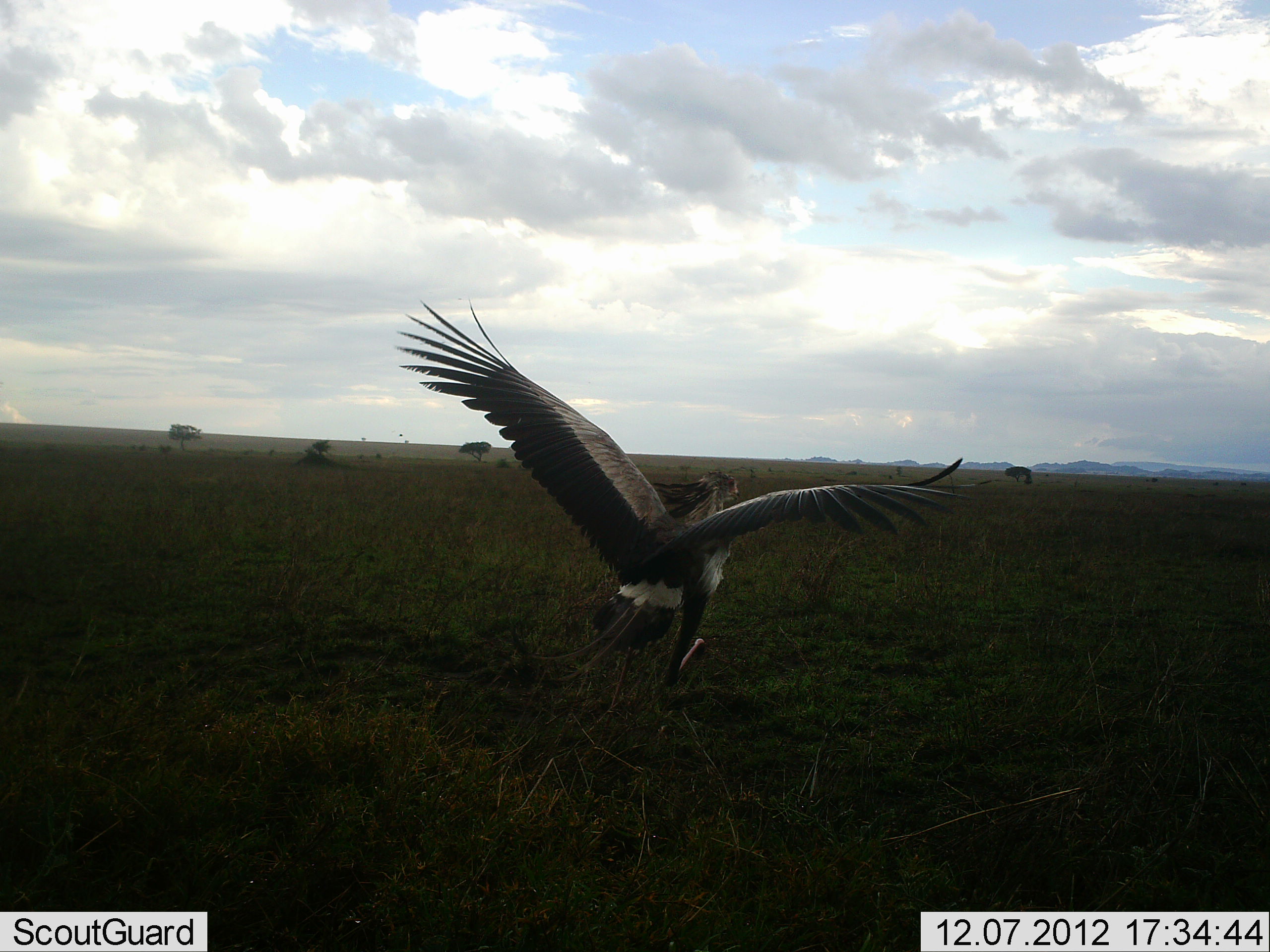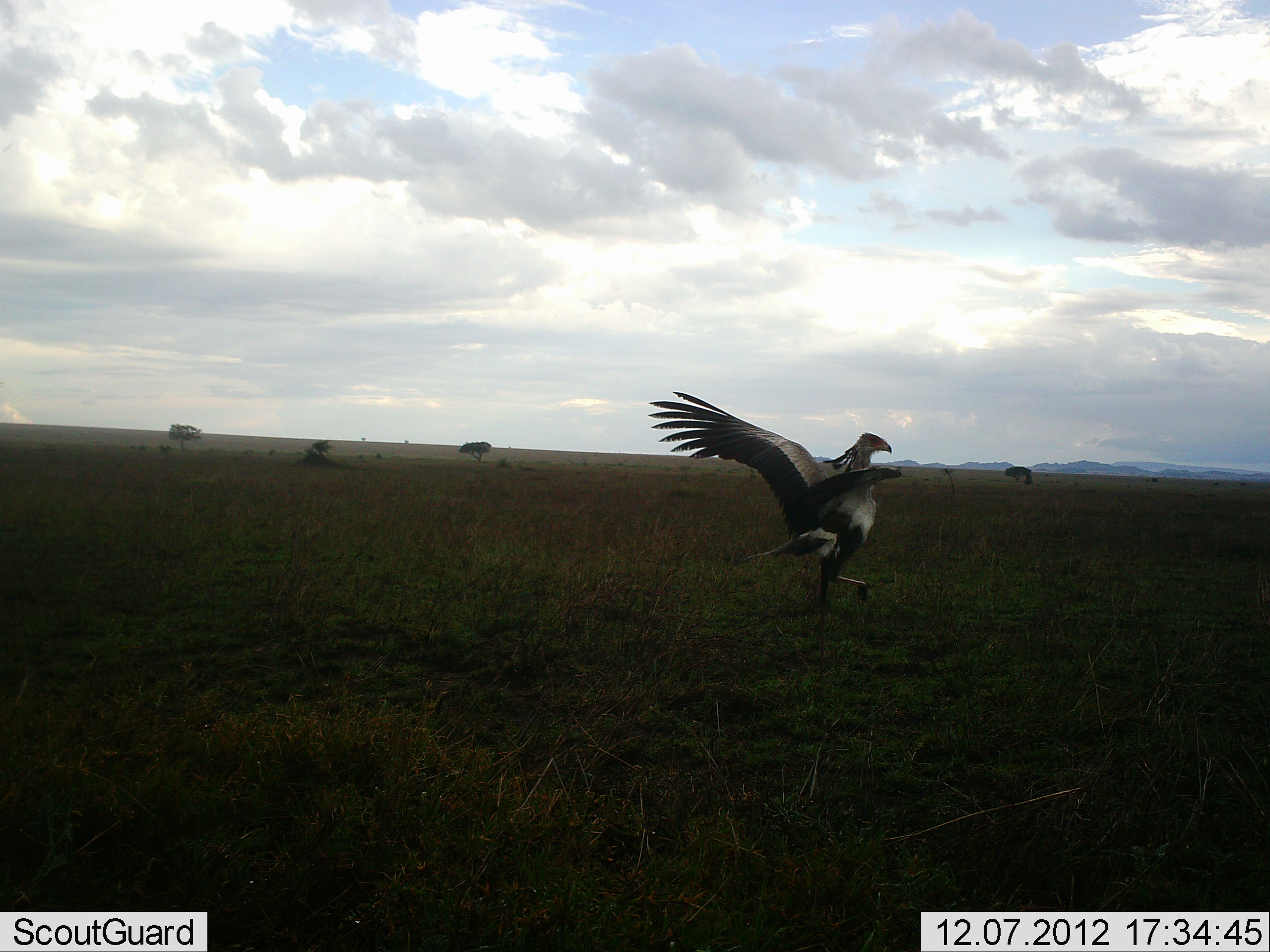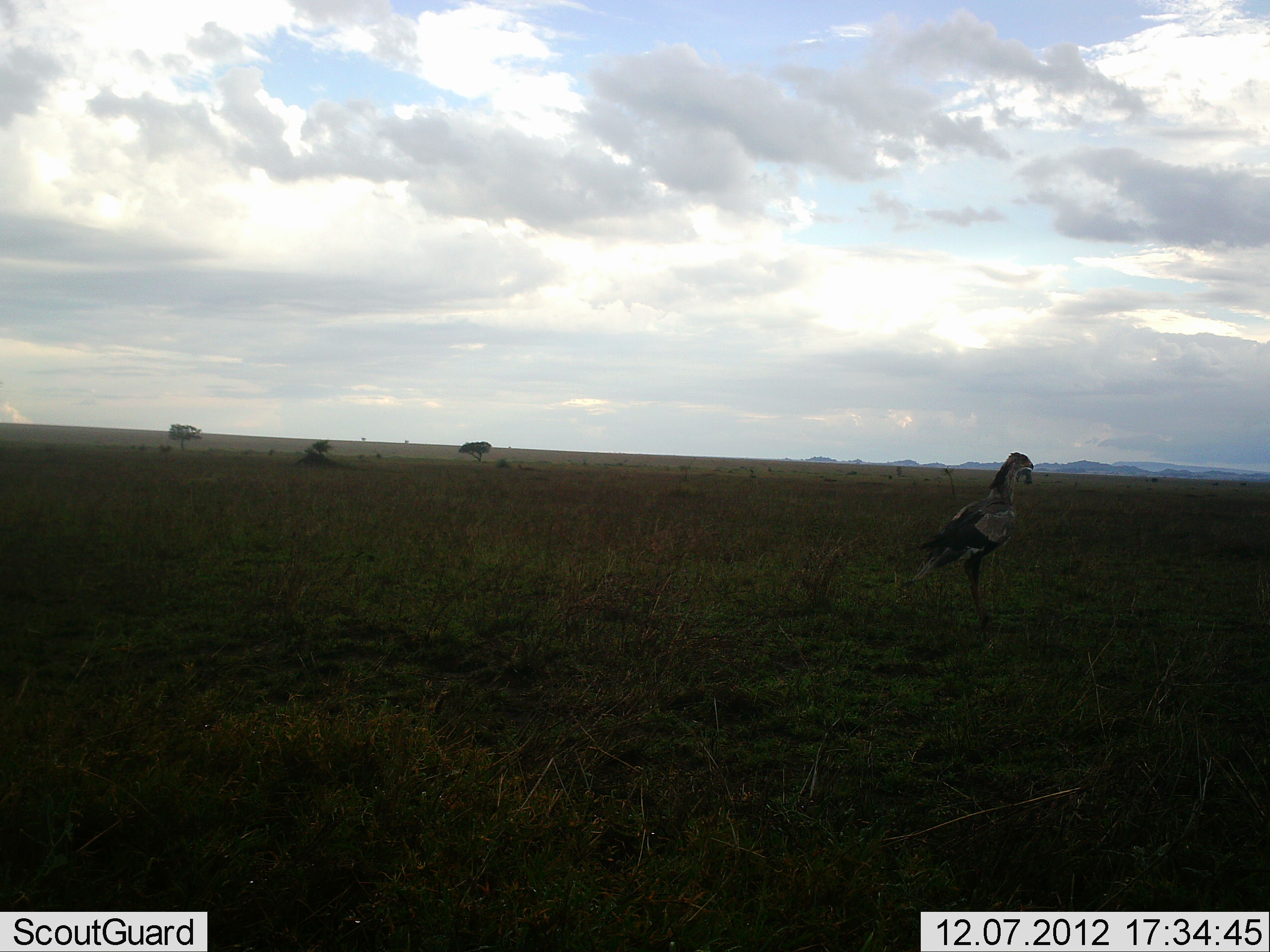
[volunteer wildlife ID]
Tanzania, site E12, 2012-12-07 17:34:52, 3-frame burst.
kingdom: Animalia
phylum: Chordata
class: Aves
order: Accipitriformes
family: Sagittariidae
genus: Sagittarius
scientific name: Sagittarius serpentarius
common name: secretary bird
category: secretarybird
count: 1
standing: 0%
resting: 0%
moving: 100%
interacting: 0%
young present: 0%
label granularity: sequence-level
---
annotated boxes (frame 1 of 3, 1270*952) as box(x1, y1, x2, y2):
animal: box(392, 297, 1001, 714)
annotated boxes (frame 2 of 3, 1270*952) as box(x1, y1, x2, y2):
animal: box(646, 390, 902, 664)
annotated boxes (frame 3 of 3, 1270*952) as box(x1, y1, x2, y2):
animal: box(907, 451, 1034, 636)